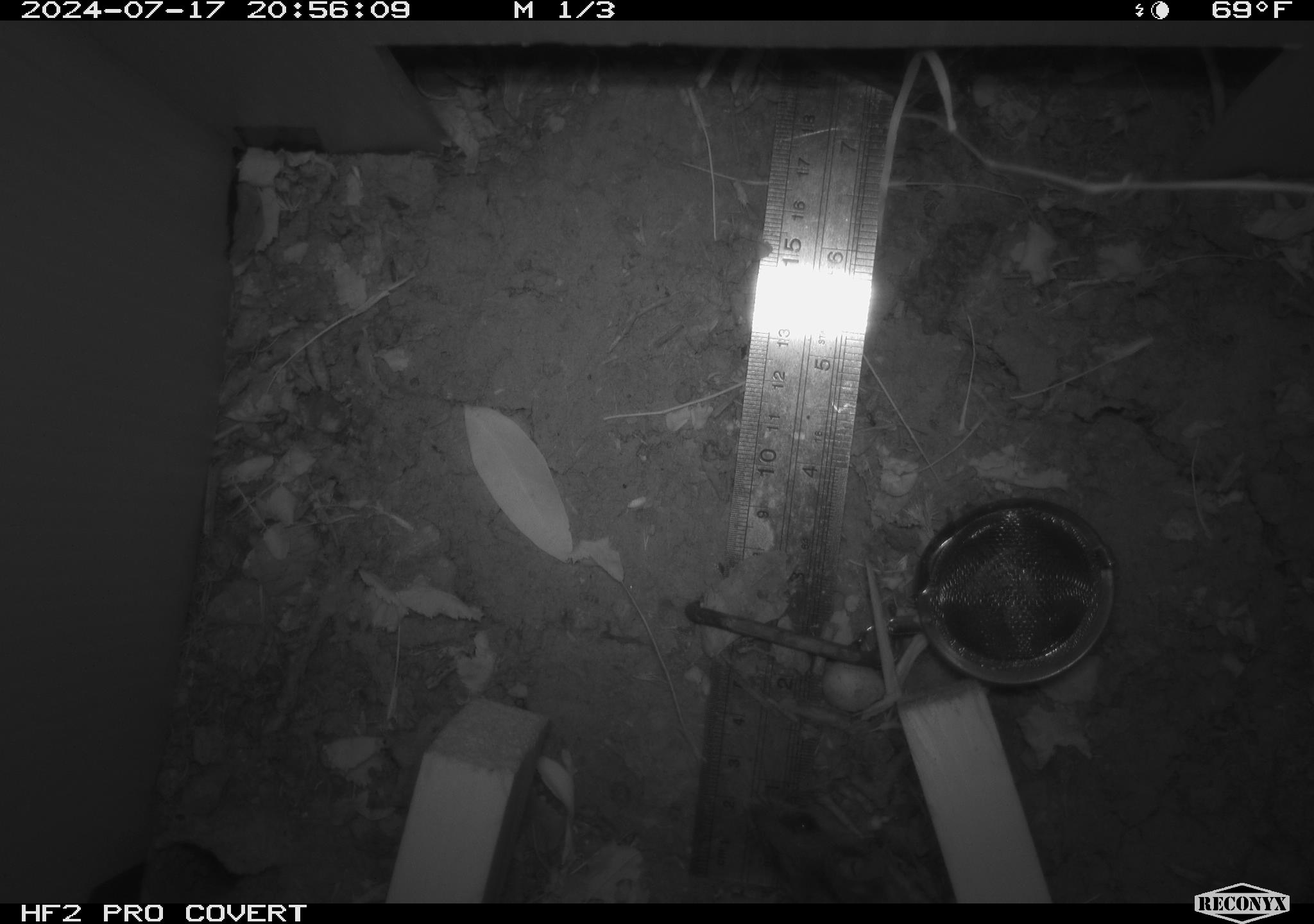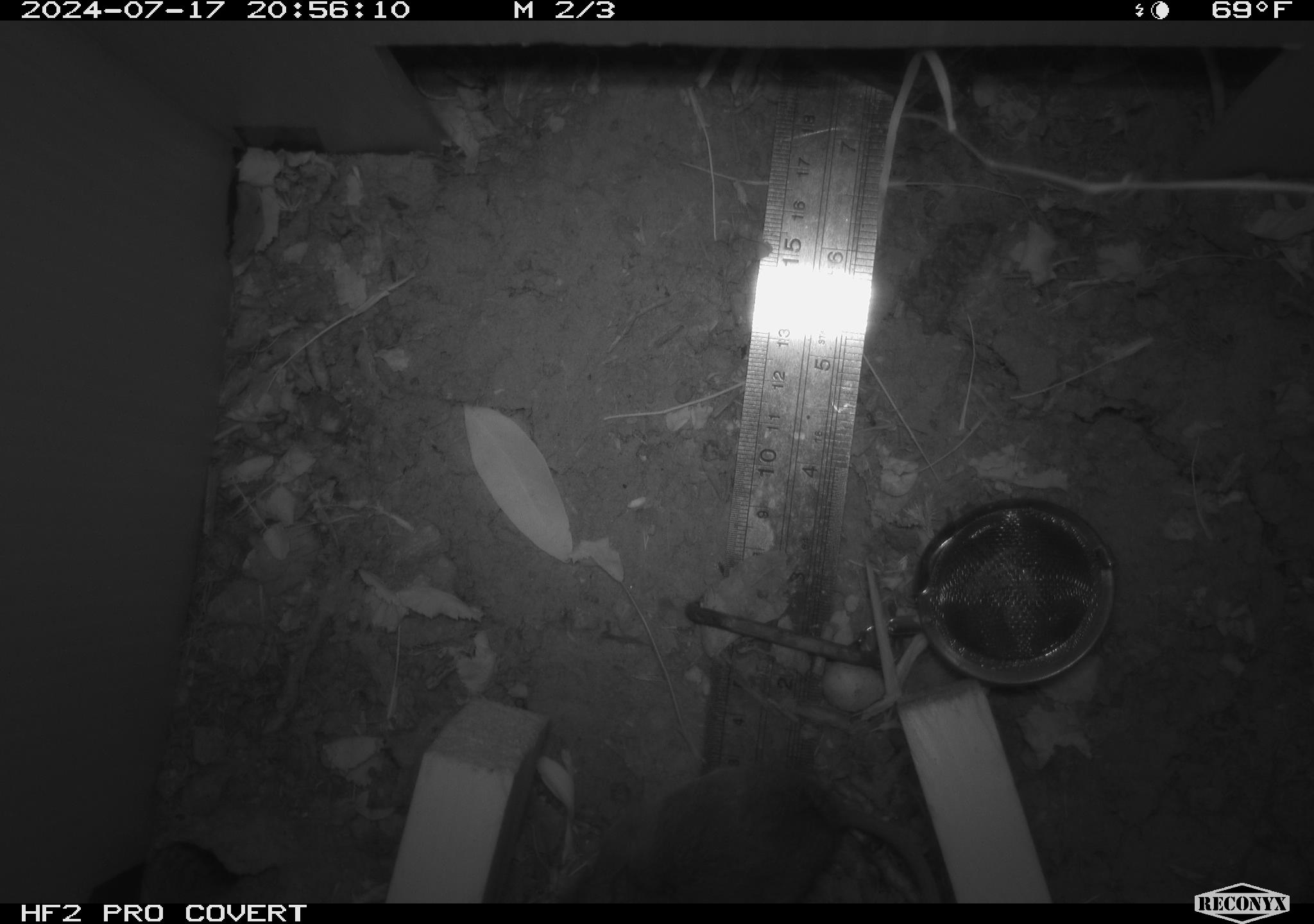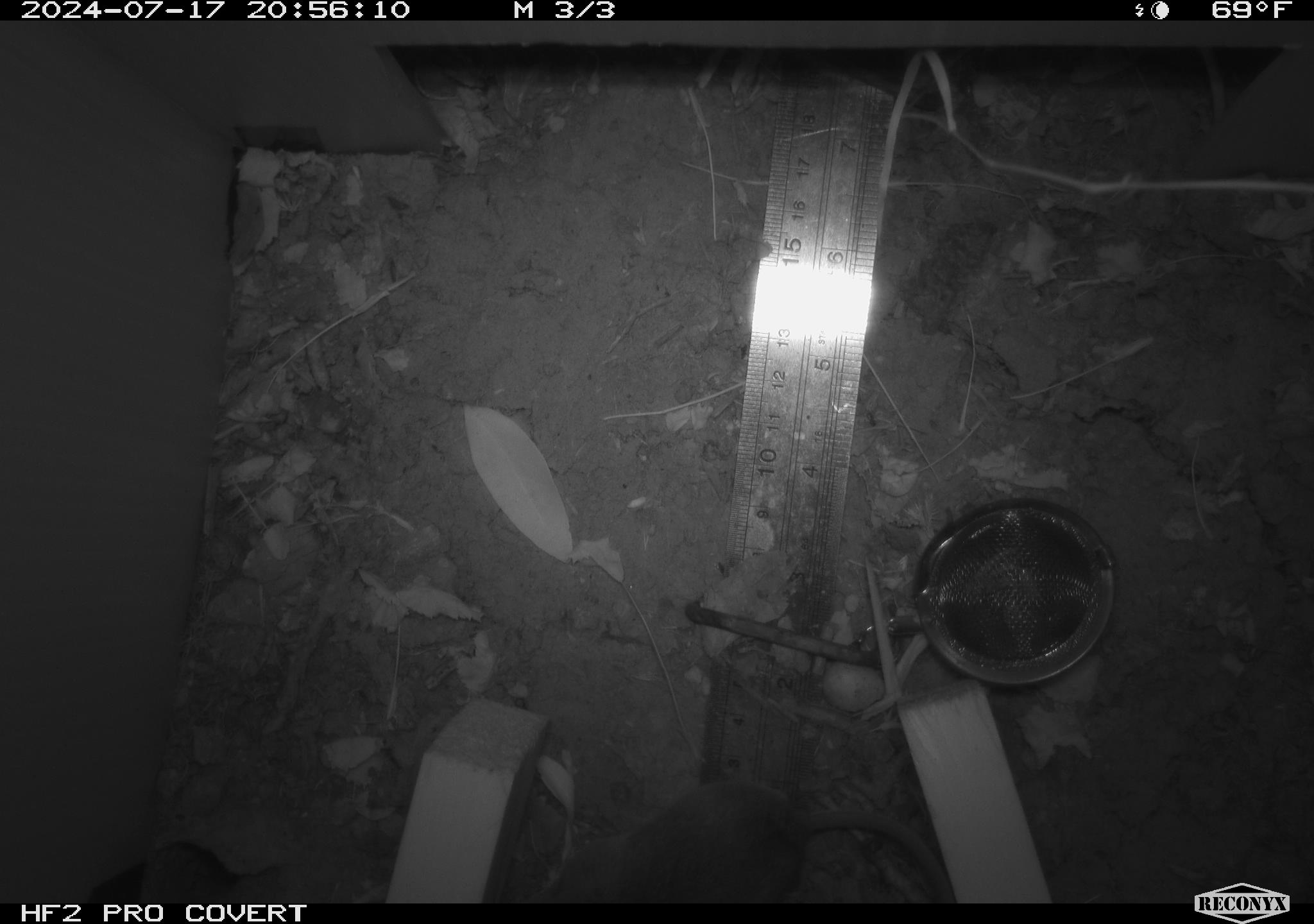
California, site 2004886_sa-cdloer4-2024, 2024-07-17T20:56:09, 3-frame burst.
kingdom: Animalia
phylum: Chordata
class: Mammalia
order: Rodentia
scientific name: Rodentia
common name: rodent